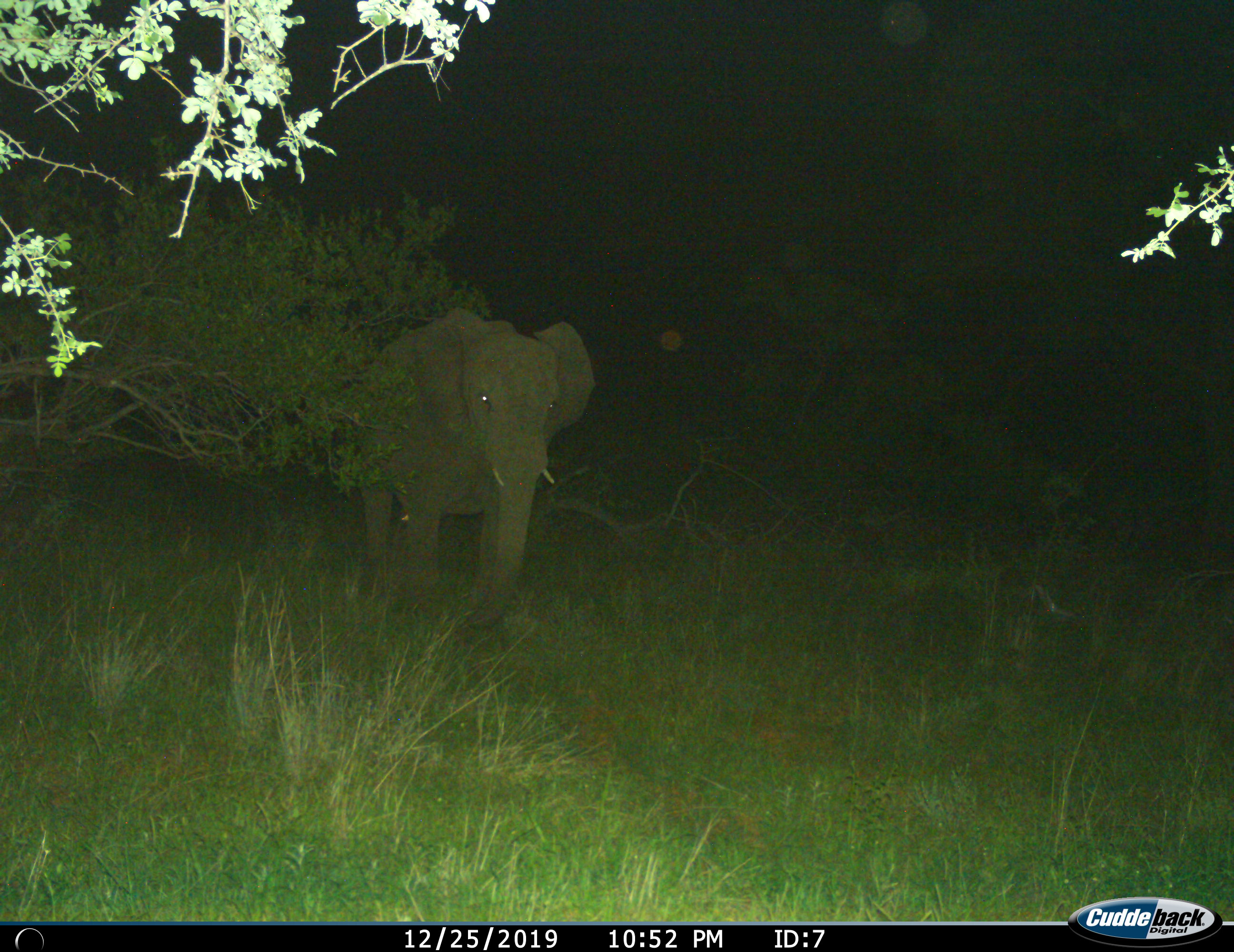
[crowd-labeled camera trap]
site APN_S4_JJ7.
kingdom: Animalia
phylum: Chordata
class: Mammalia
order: Proboscidea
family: Elephantidae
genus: Loxodonta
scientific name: Loxodonta africana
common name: african bush elephant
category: elephant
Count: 1.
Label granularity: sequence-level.